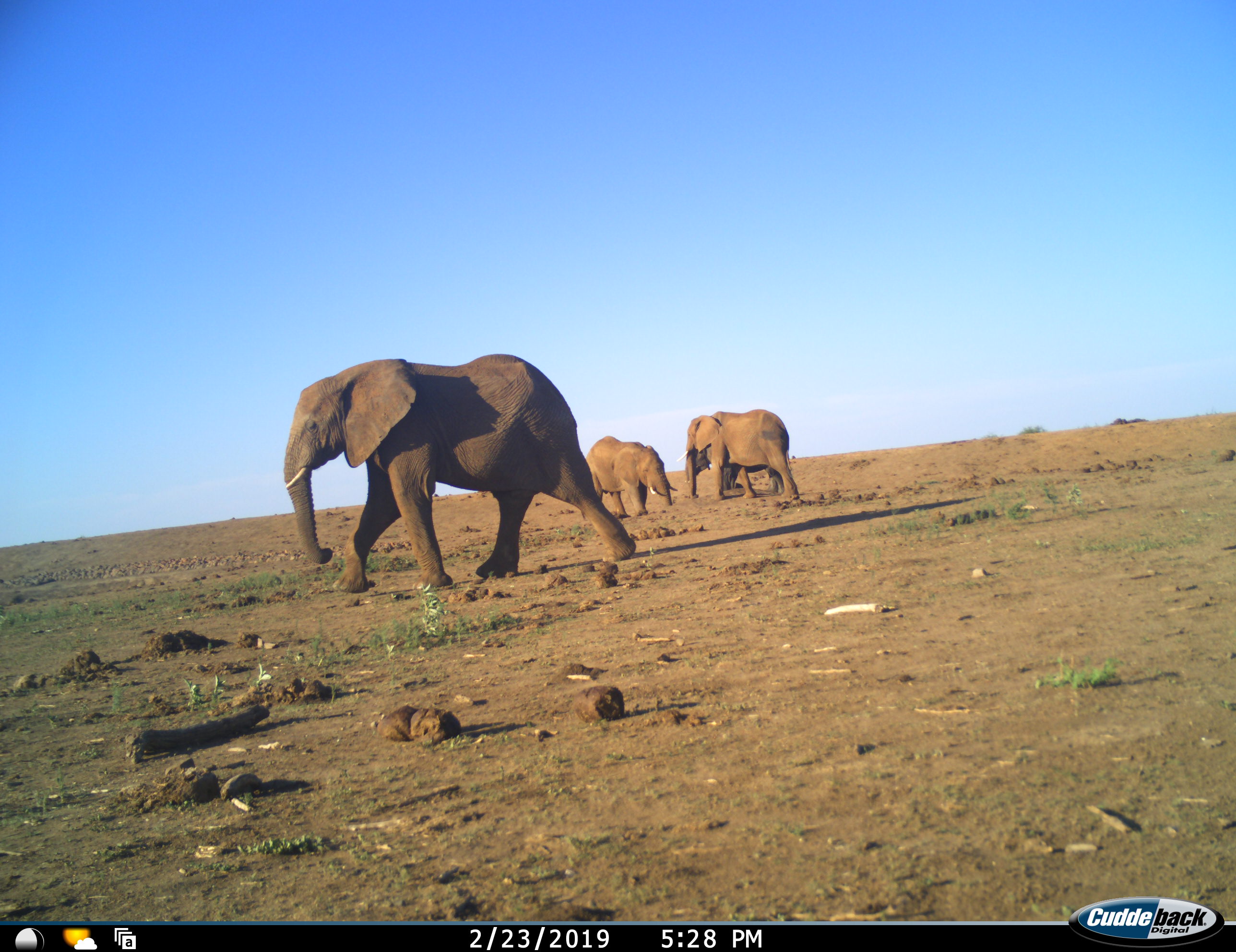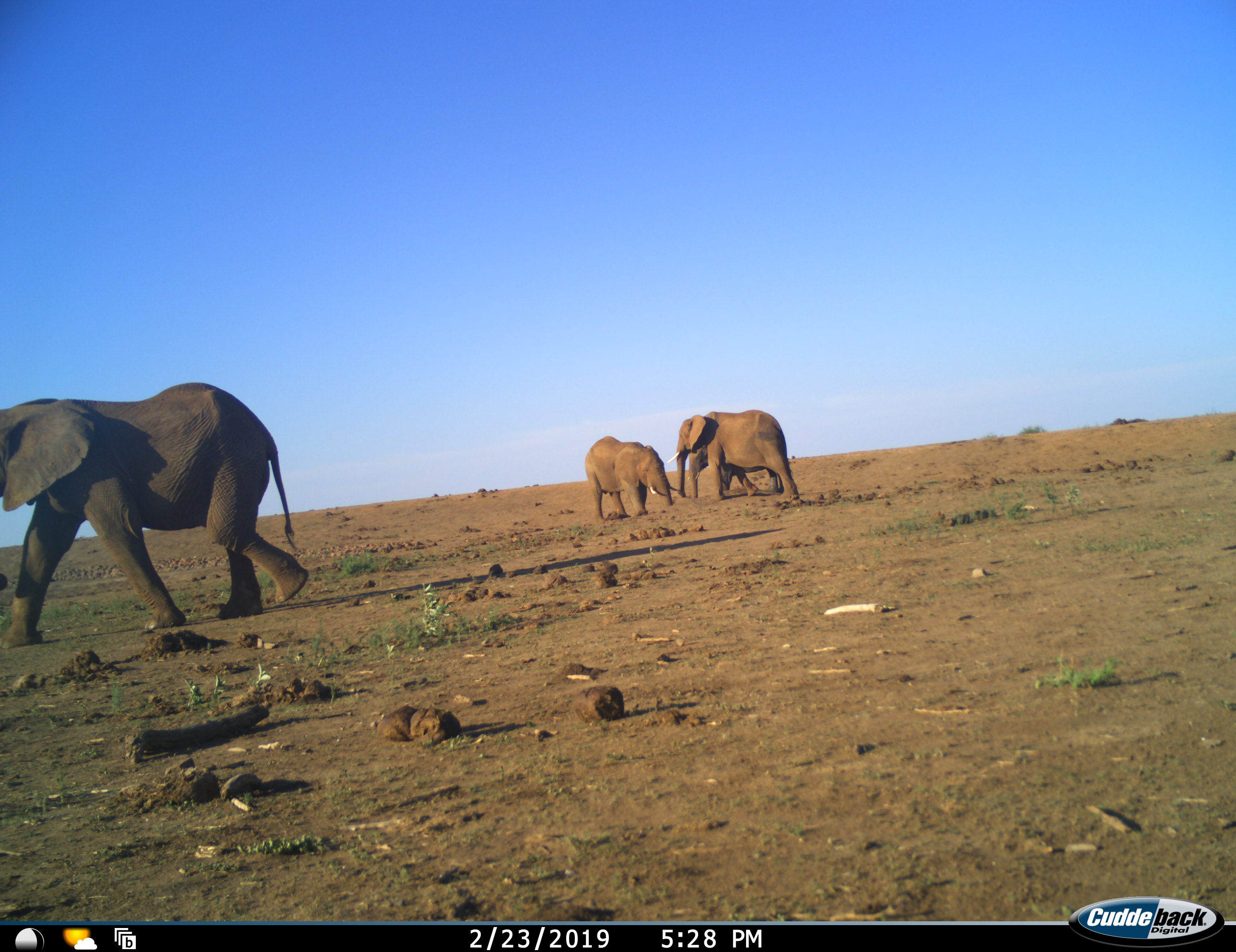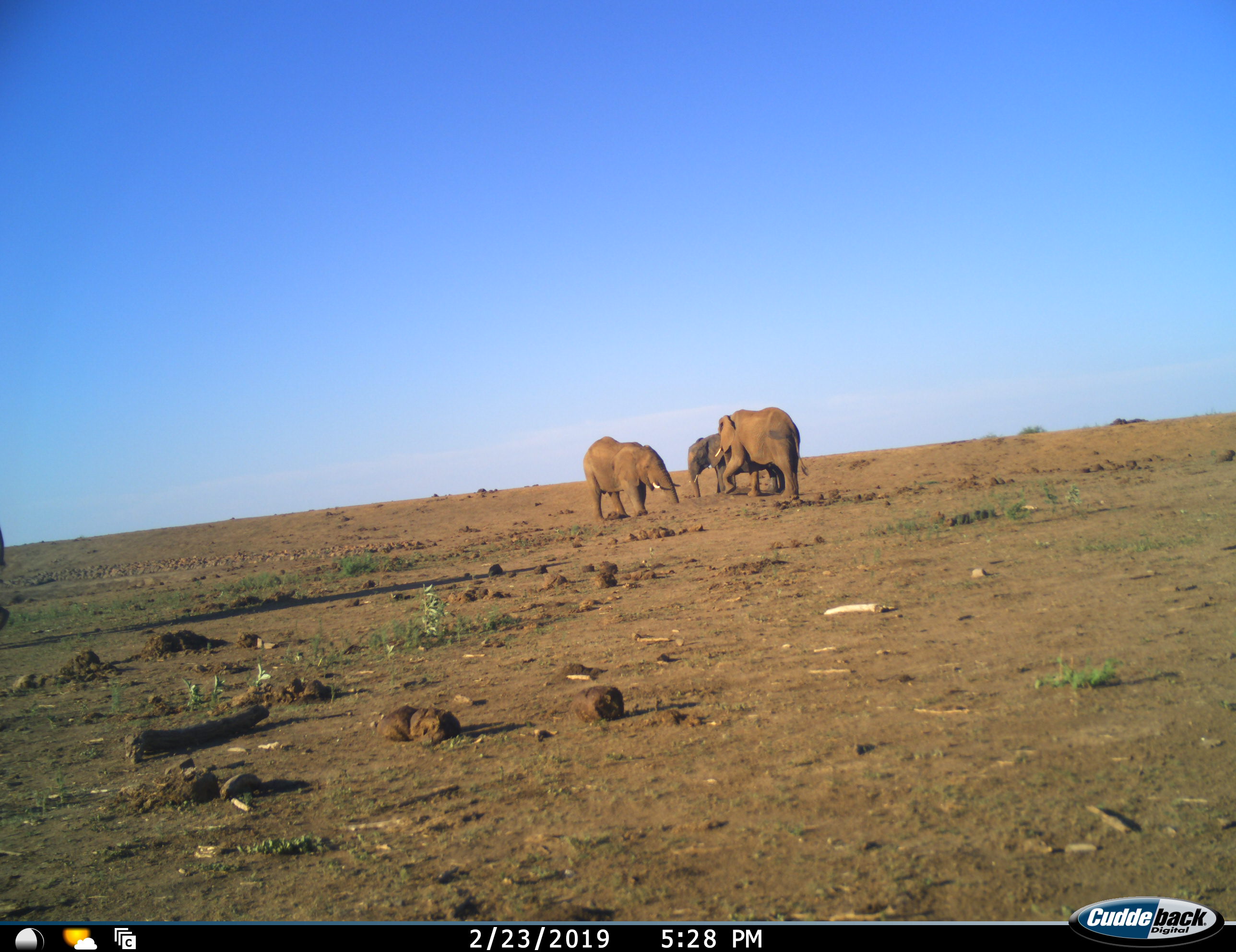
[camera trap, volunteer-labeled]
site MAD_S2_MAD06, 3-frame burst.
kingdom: Animalia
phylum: Chordata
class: Mammalia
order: Proboscidea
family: Elephantidae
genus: Loxodonta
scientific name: Loxodonta africana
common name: african bush elephant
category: elephant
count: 4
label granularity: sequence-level